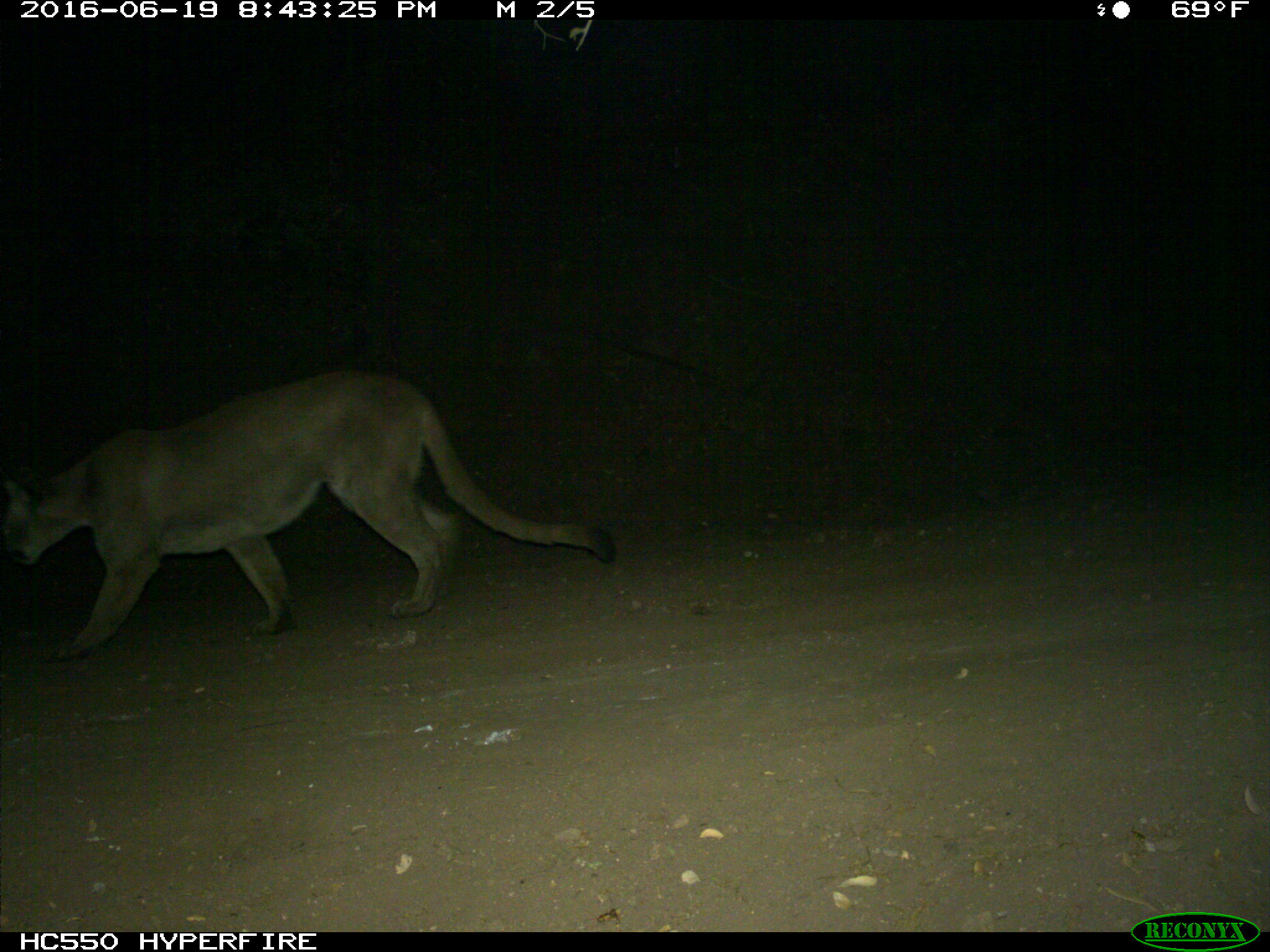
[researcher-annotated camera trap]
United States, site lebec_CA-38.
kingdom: Animalia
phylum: Chordata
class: Mammalia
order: Carnivora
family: Felidae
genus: Puma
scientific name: Puma concolor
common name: mountain lion